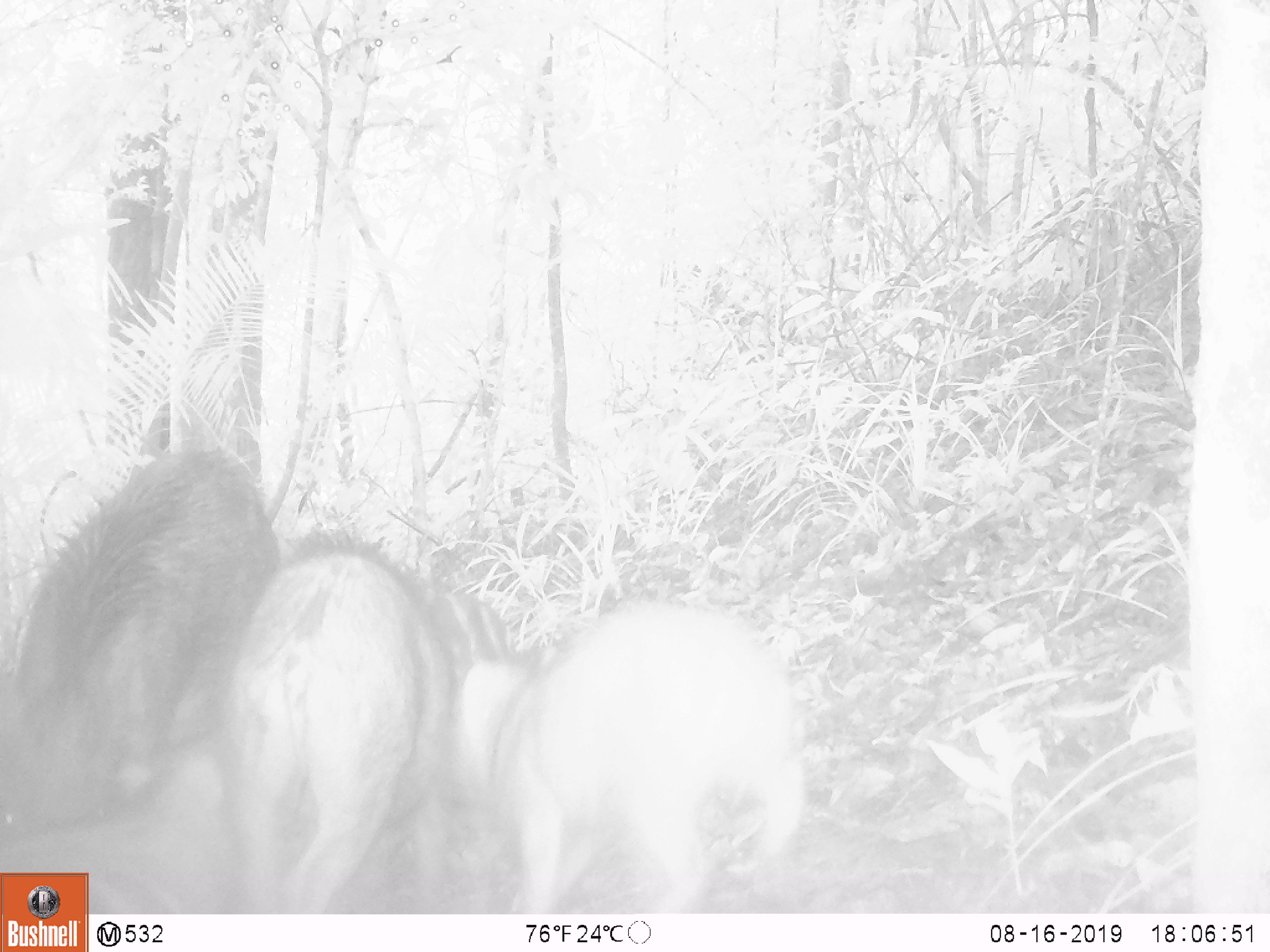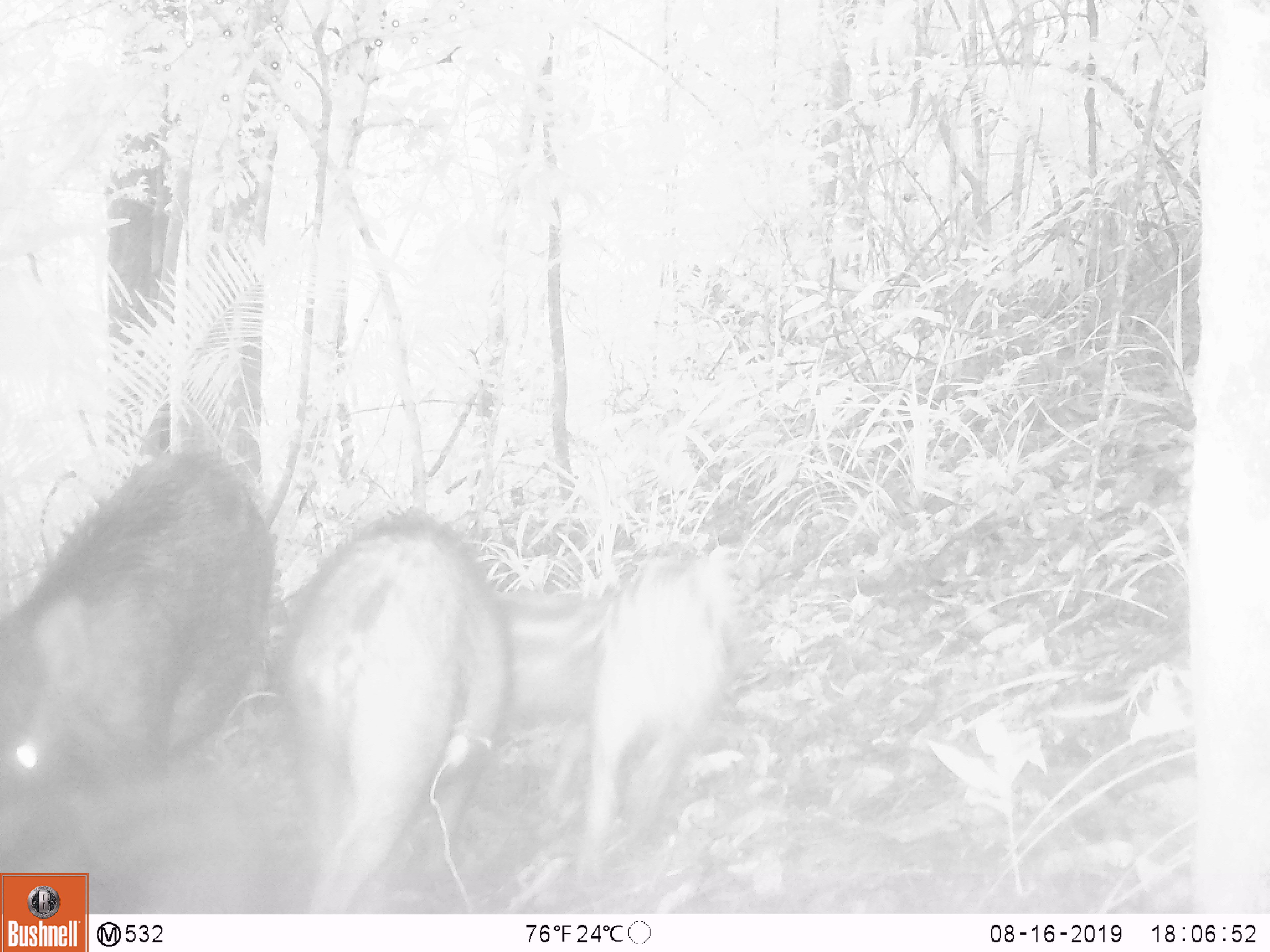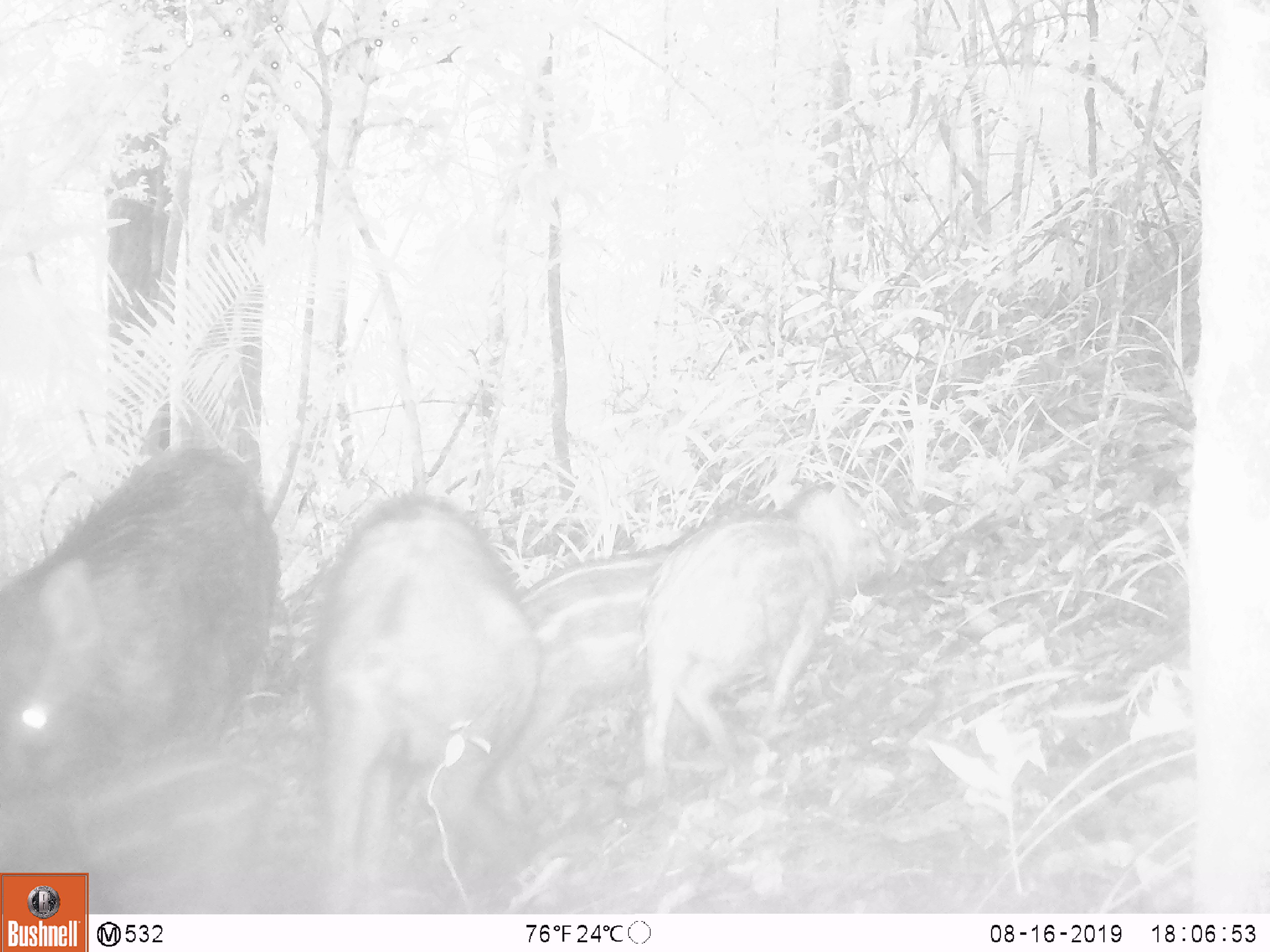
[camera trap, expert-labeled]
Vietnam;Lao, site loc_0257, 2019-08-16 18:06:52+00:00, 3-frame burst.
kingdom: Animalia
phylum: Chordata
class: Mammalia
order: Artiodactyla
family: Suidae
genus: Sus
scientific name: Sus scrofa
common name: eurasian wild pig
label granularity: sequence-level